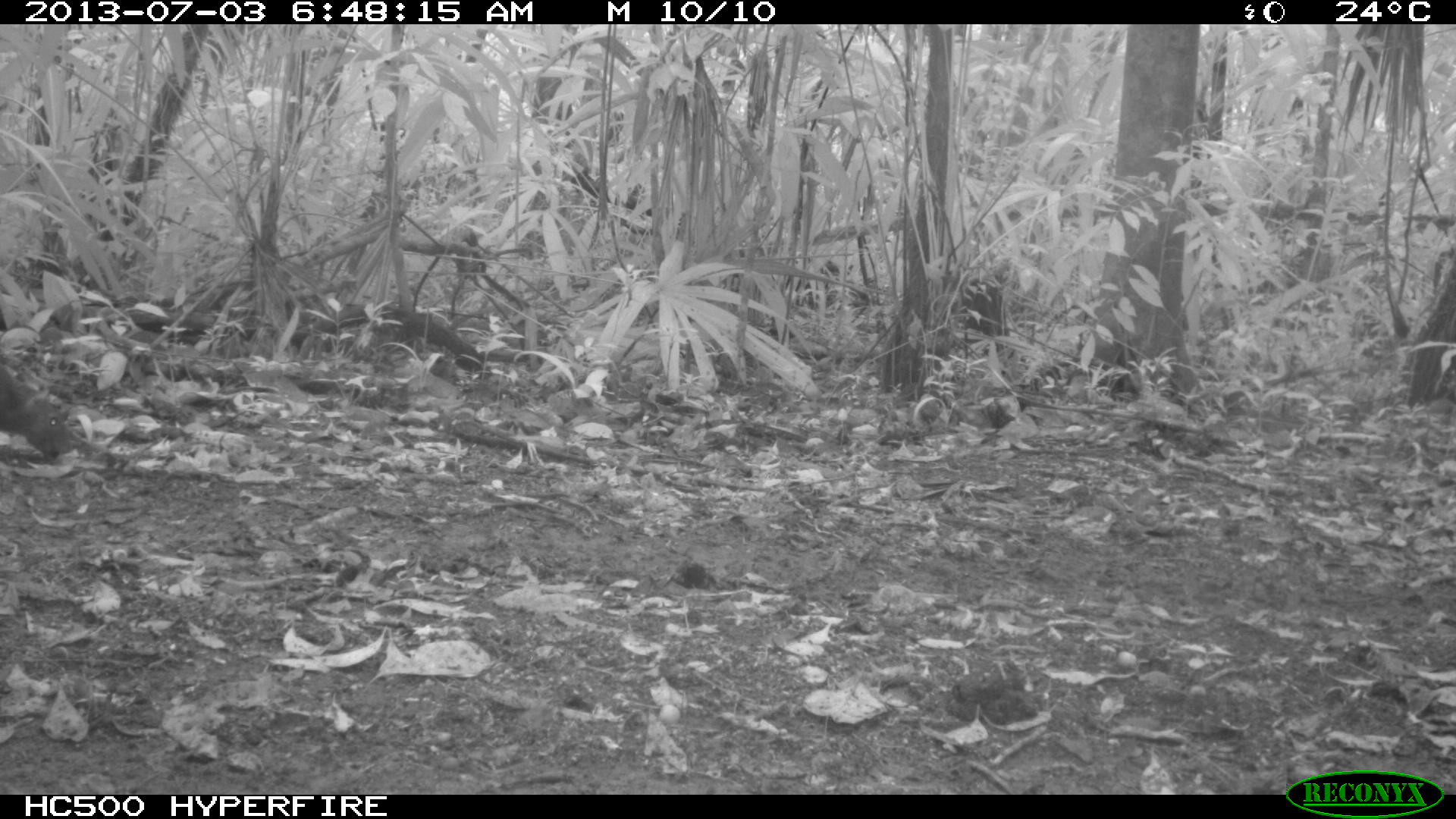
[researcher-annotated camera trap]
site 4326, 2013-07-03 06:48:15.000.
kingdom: Animalia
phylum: Chordata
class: Mammalia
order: Rodentia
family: Dasyproctidae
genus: Dasyprocta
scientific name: Dasyprocta punctata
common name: central american agouti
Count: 2.